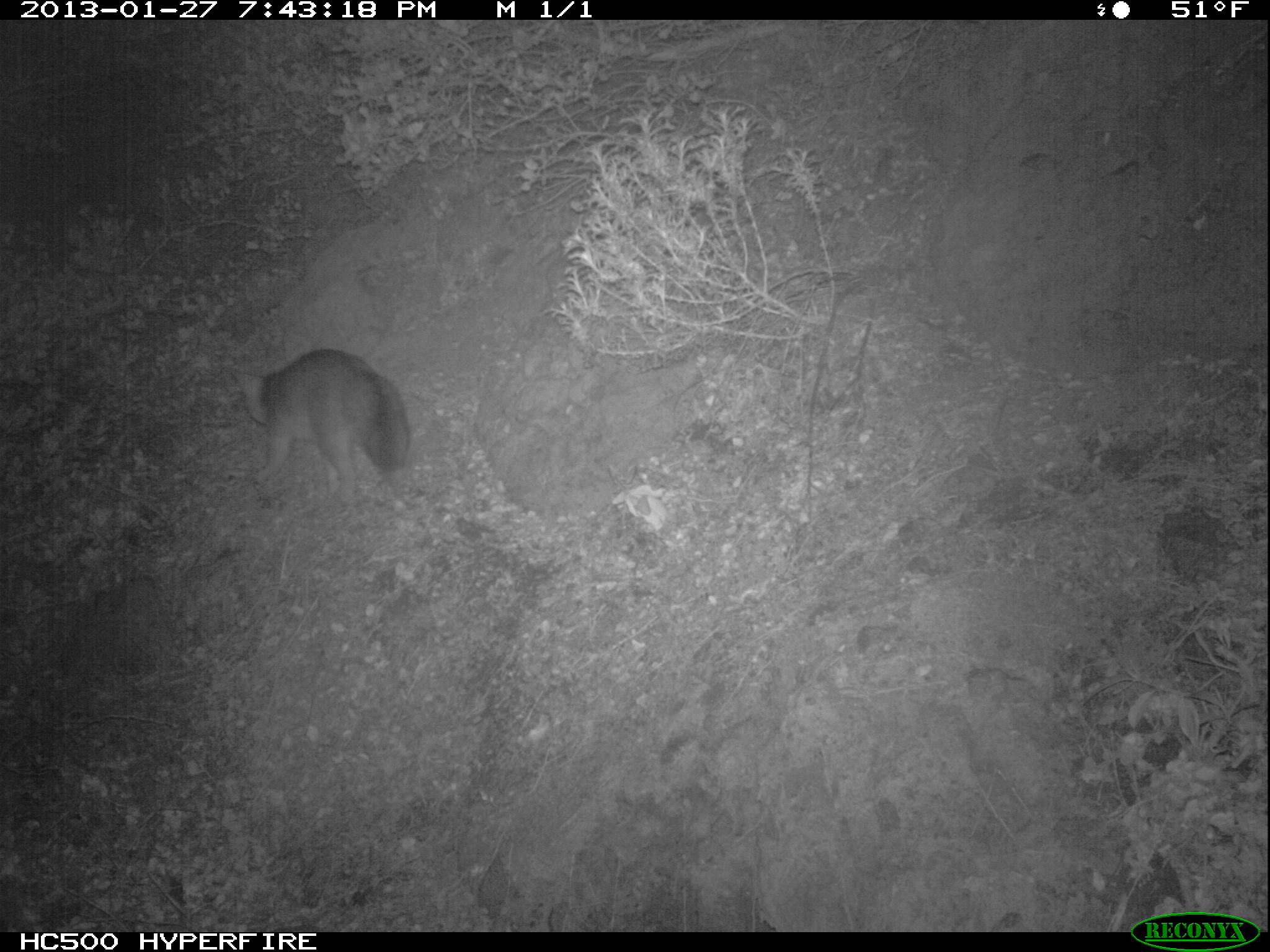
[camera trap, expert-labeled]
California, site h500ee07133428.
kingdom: Animalia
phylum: Chordata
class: Mammalia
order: Carnivora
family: Canidae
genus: Urocyon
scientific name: Urocyon littoralis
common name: island fox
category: fox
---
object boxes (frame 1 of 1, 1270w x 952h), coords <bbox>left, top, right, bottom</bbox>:
fox: <bbox>231, 348, 409, 508</bbox>